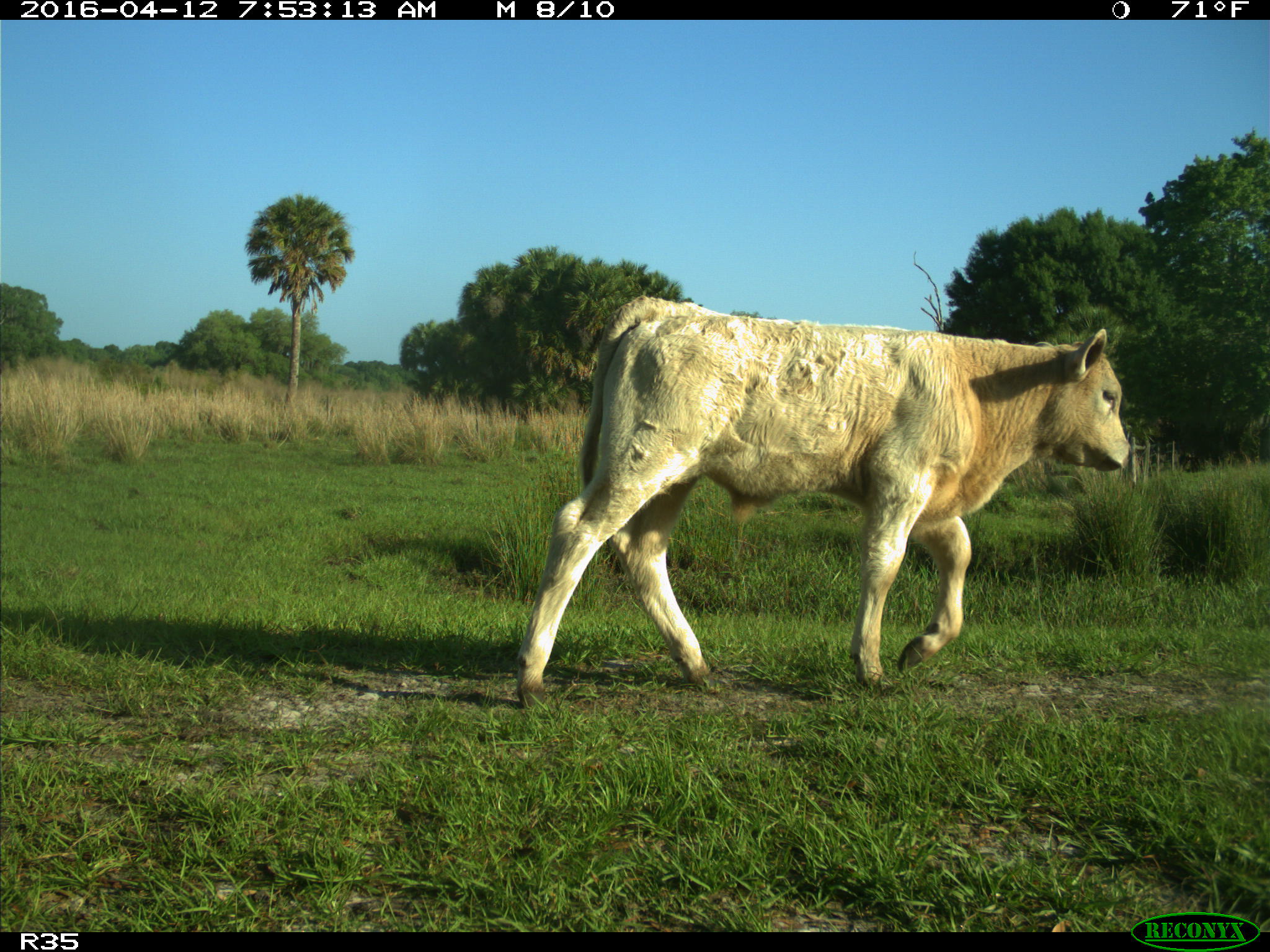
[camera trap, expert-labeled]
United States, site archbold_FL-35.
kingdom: Animalia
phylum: Chordata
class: Mammalia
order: Artiodactyla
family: Bovidae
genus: Bos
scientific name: Bos taurus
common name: domestic cow